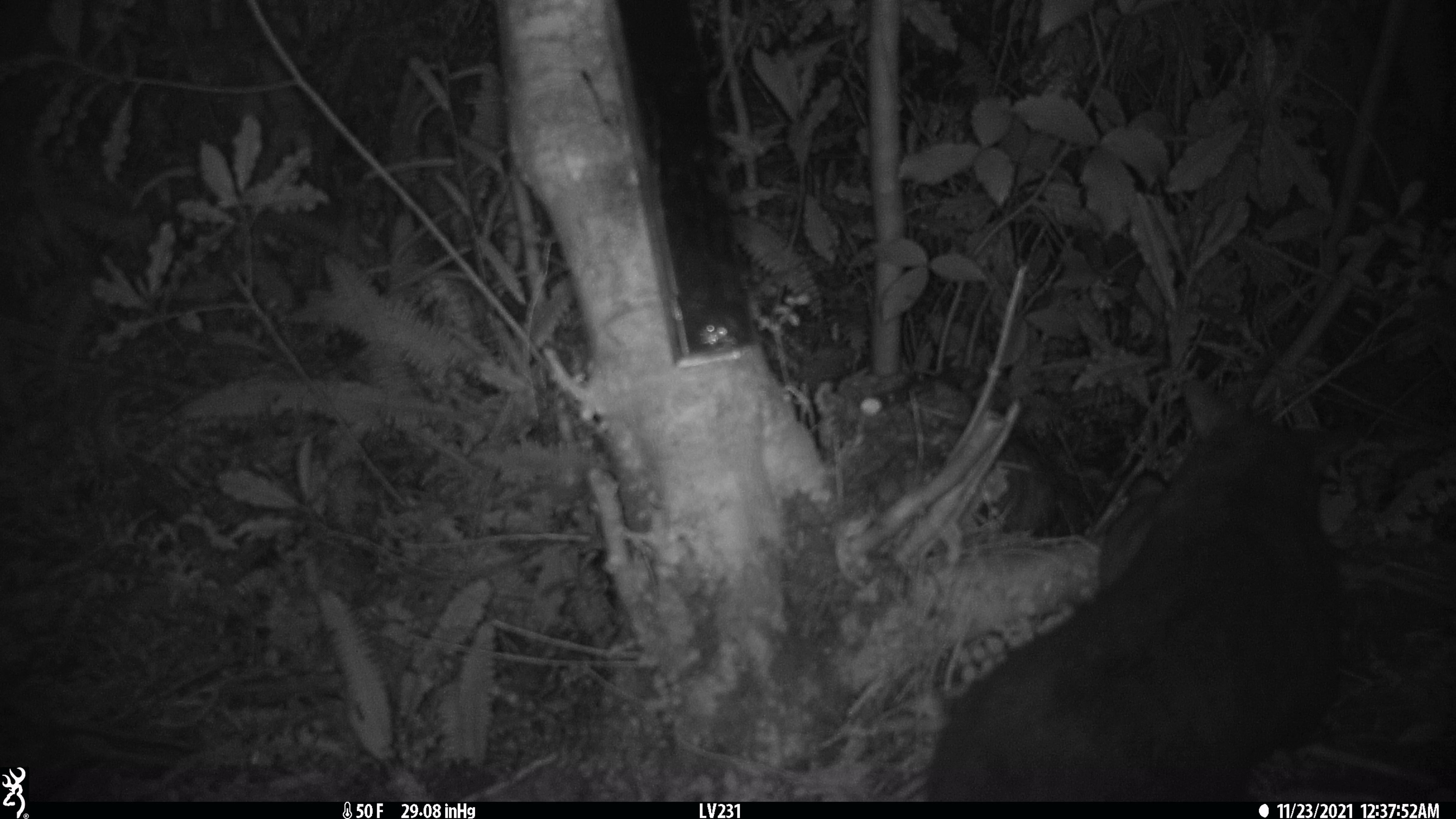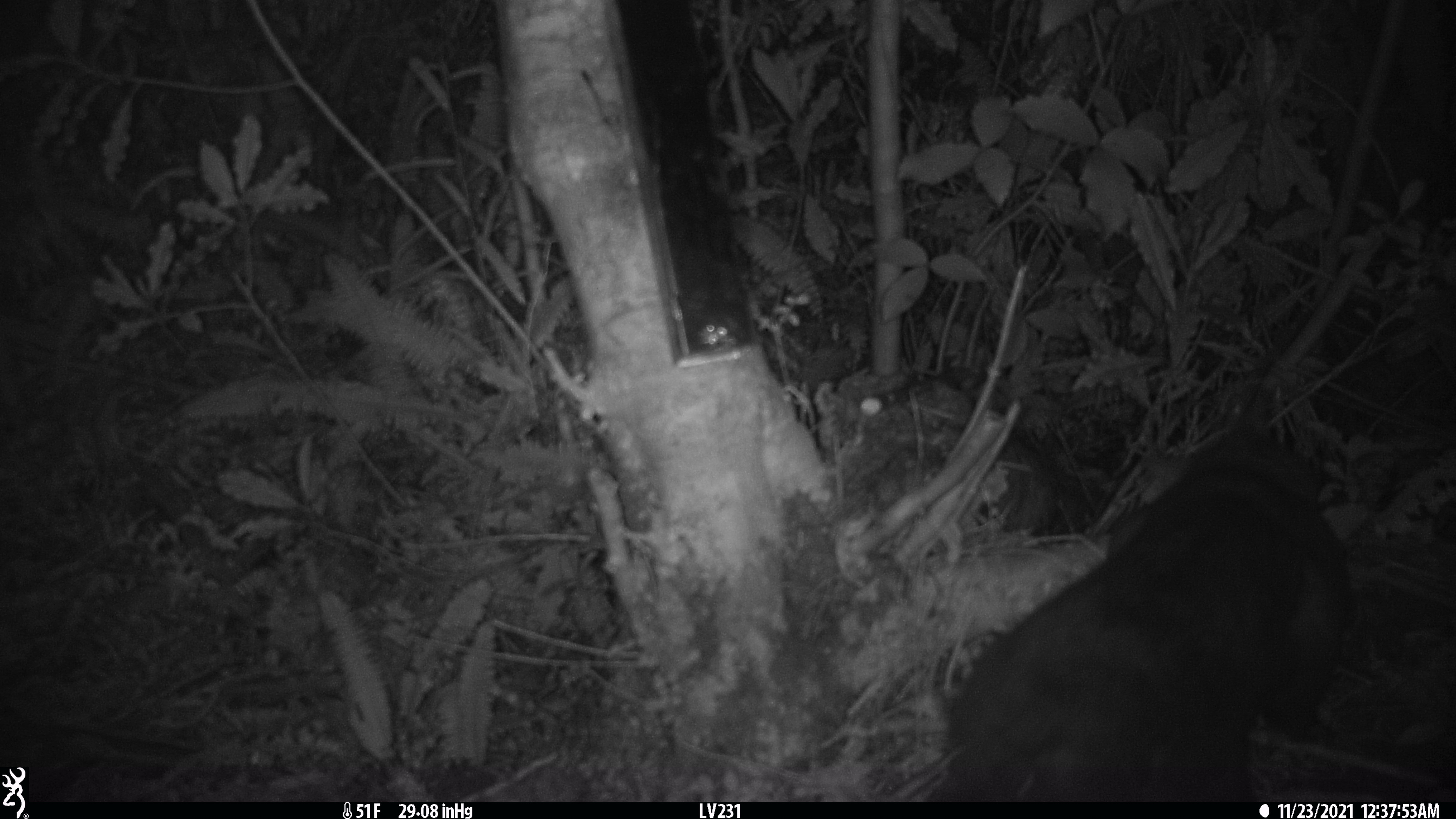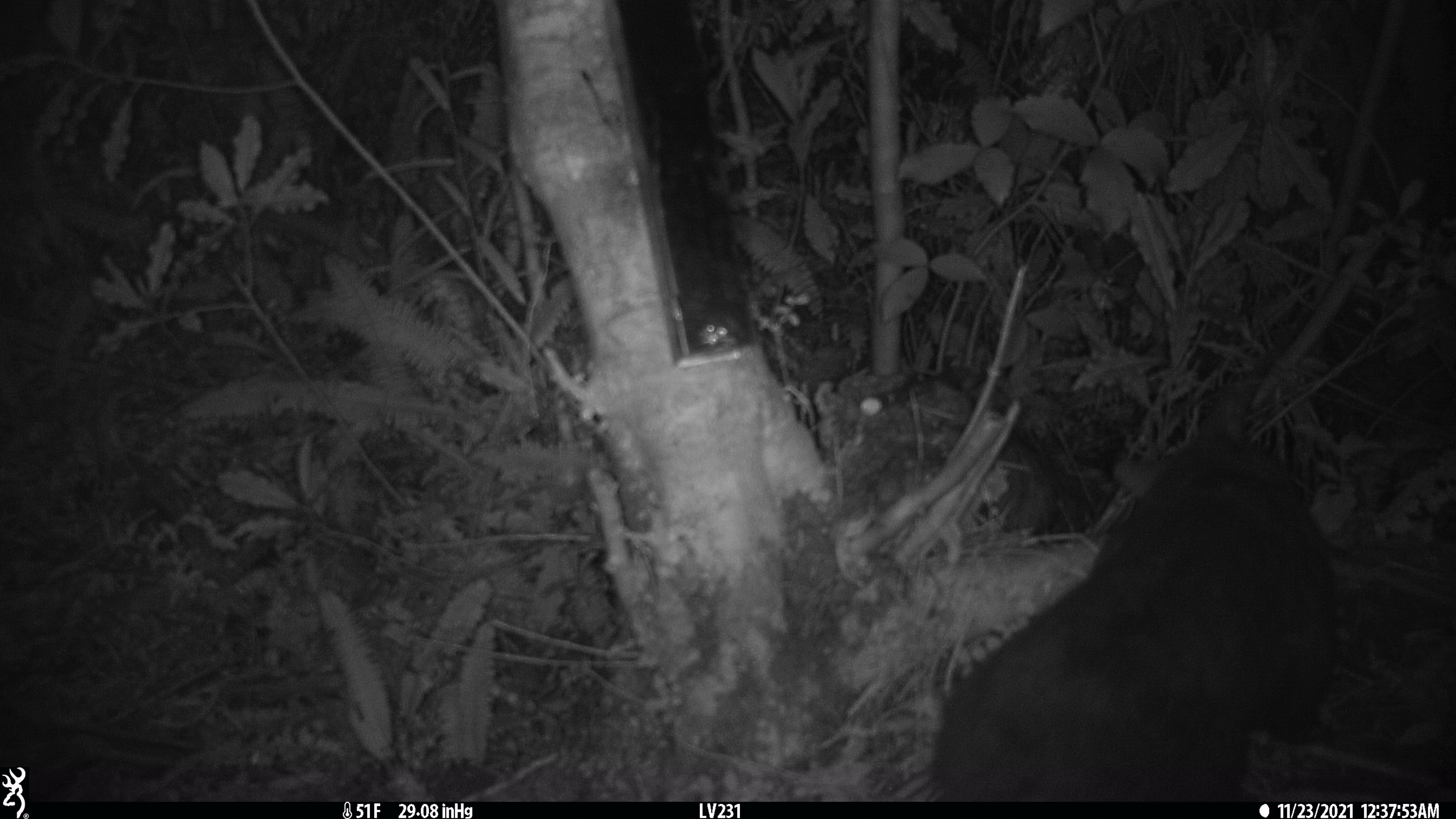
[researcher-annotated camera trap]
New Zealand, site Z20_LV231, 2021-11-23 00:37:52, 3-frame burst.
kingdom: Animalia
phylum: Chordata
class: Mammalia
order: Diprotodontia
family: Phalangeridae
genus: Trichosurus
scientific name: Trichosurus vulpecula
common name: common brushtail possum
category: possum